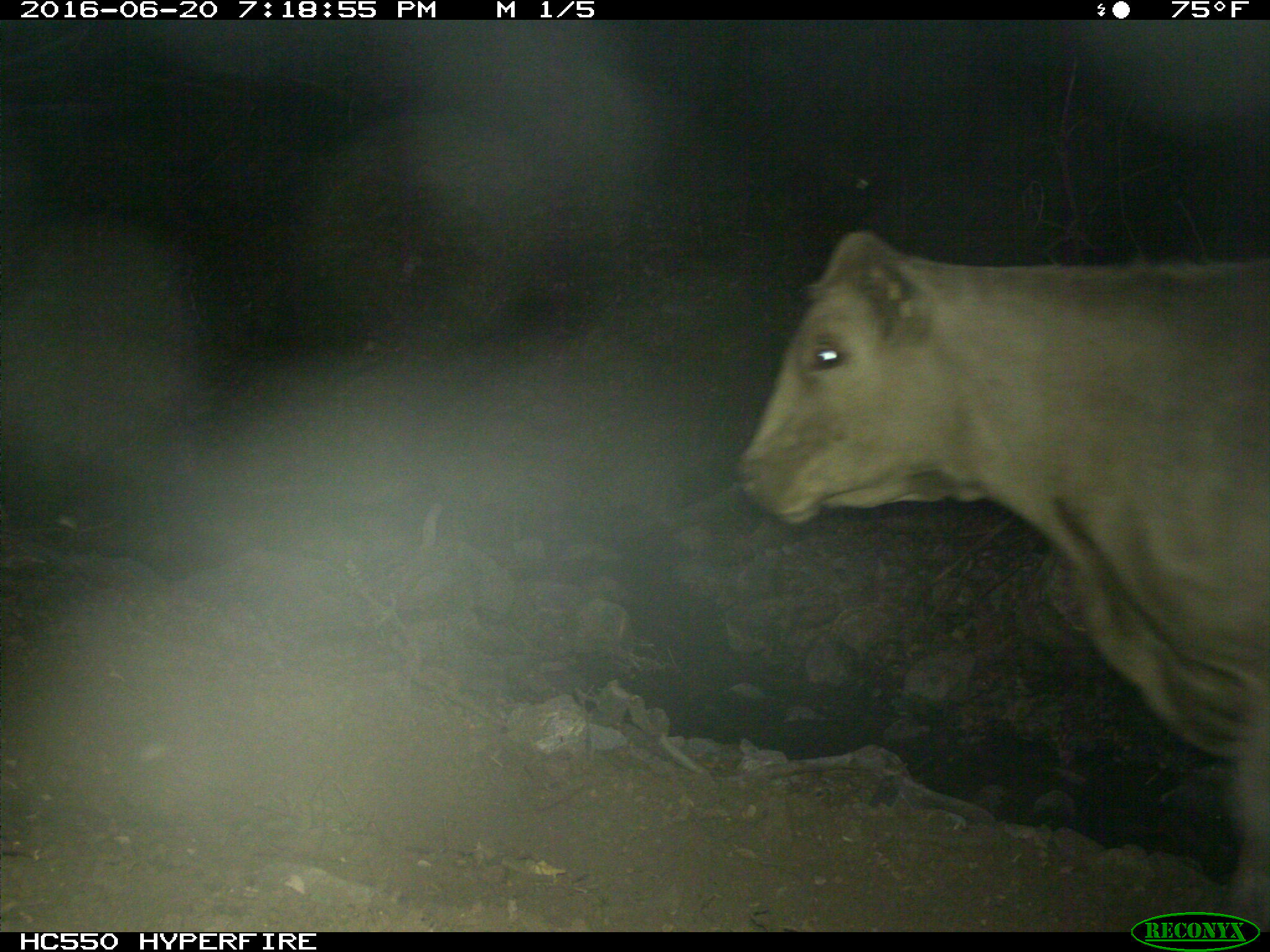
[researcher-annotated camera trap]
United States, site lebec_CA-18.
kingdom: Animalia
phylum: Chordata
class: Mammalia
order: Artiodactyla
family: Bovidae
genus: Bos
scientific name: Bos taurus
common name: domestic cow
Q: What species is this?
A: Bos taurus (domestic cow).